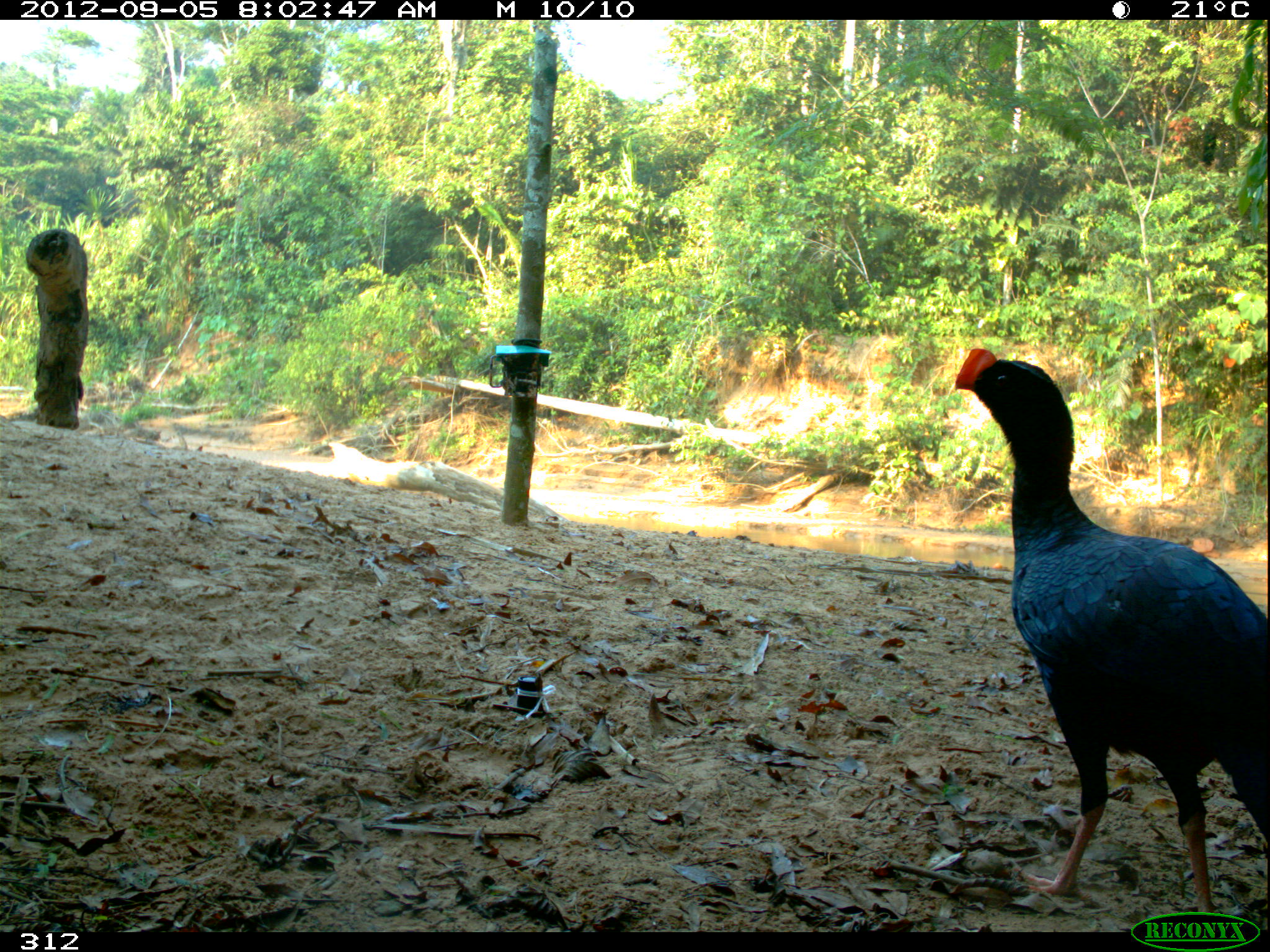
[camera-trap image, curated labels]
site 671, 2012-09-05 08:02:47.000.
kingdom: Animalia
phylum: Chordata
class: Aves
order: Galliformes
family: Cracidae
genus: Mitu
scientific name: Mitu tuberosum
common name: razor-billed curassow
Mitu tuberosum (razor-billed curassow).